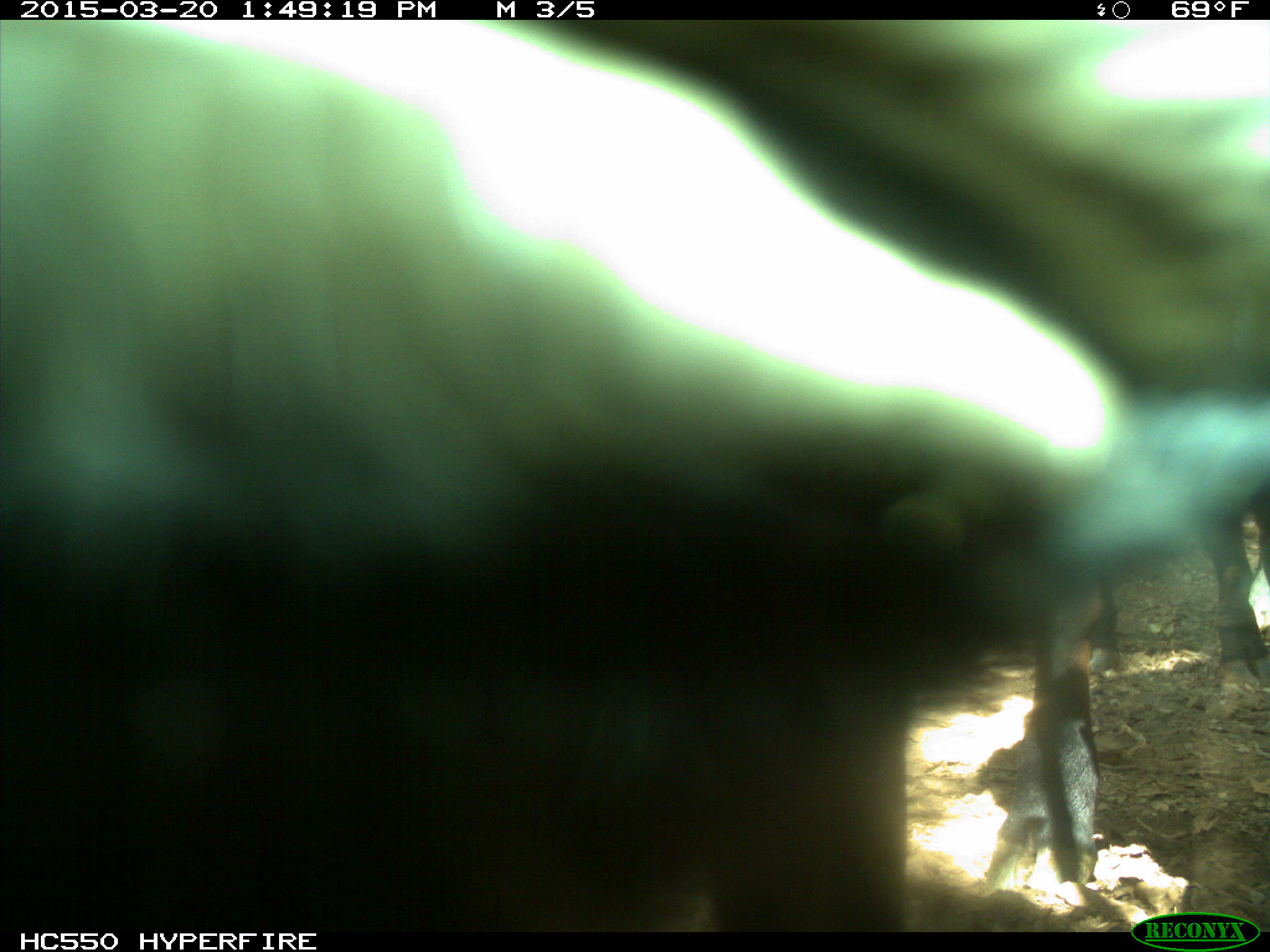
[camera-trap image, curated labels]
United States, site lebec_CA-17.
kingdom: Animalia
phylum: Chordata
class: Mammalia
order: Artiodactyla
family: Bovidae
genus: Bos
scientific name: Bos taurus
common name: domestic cow